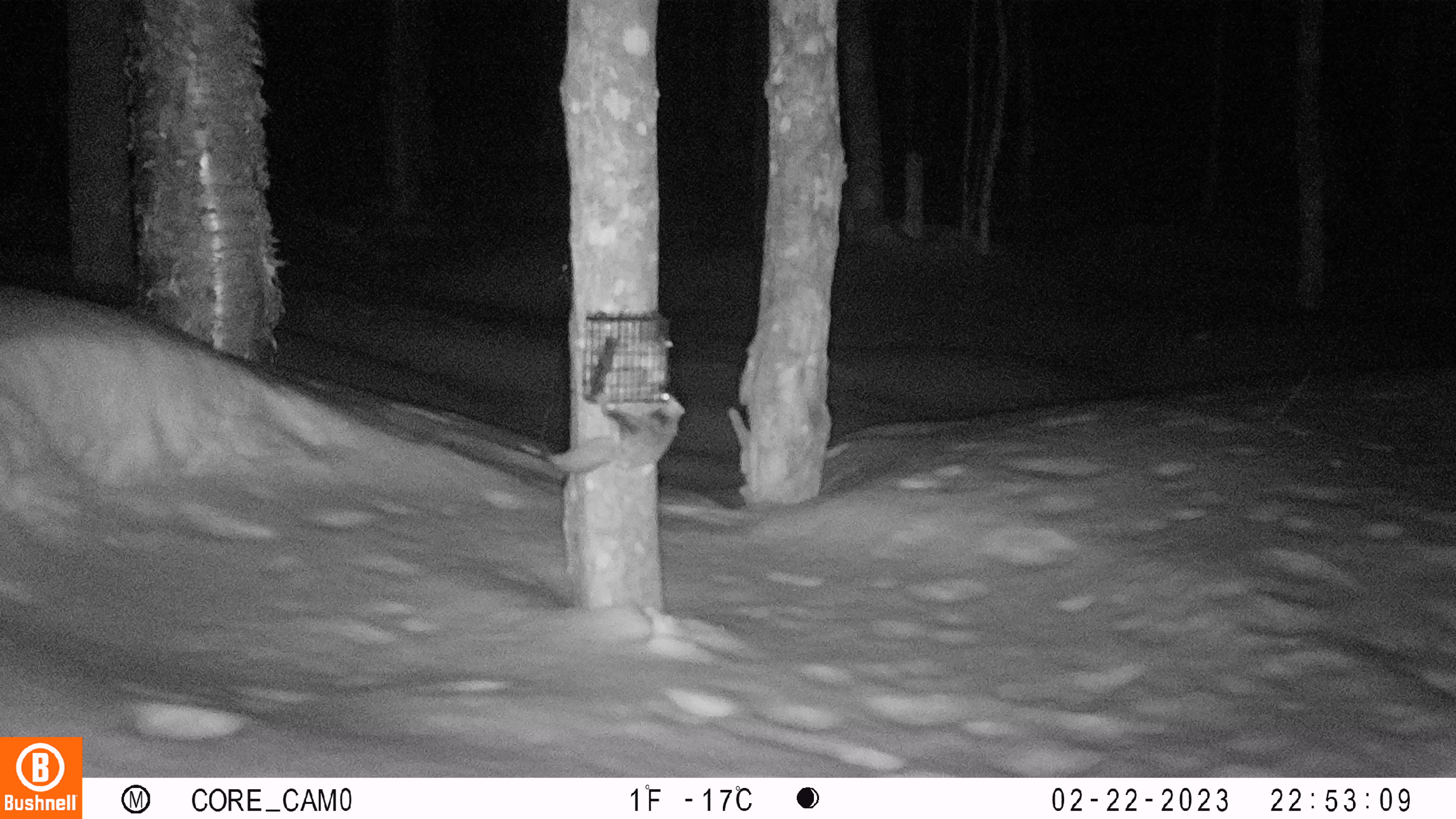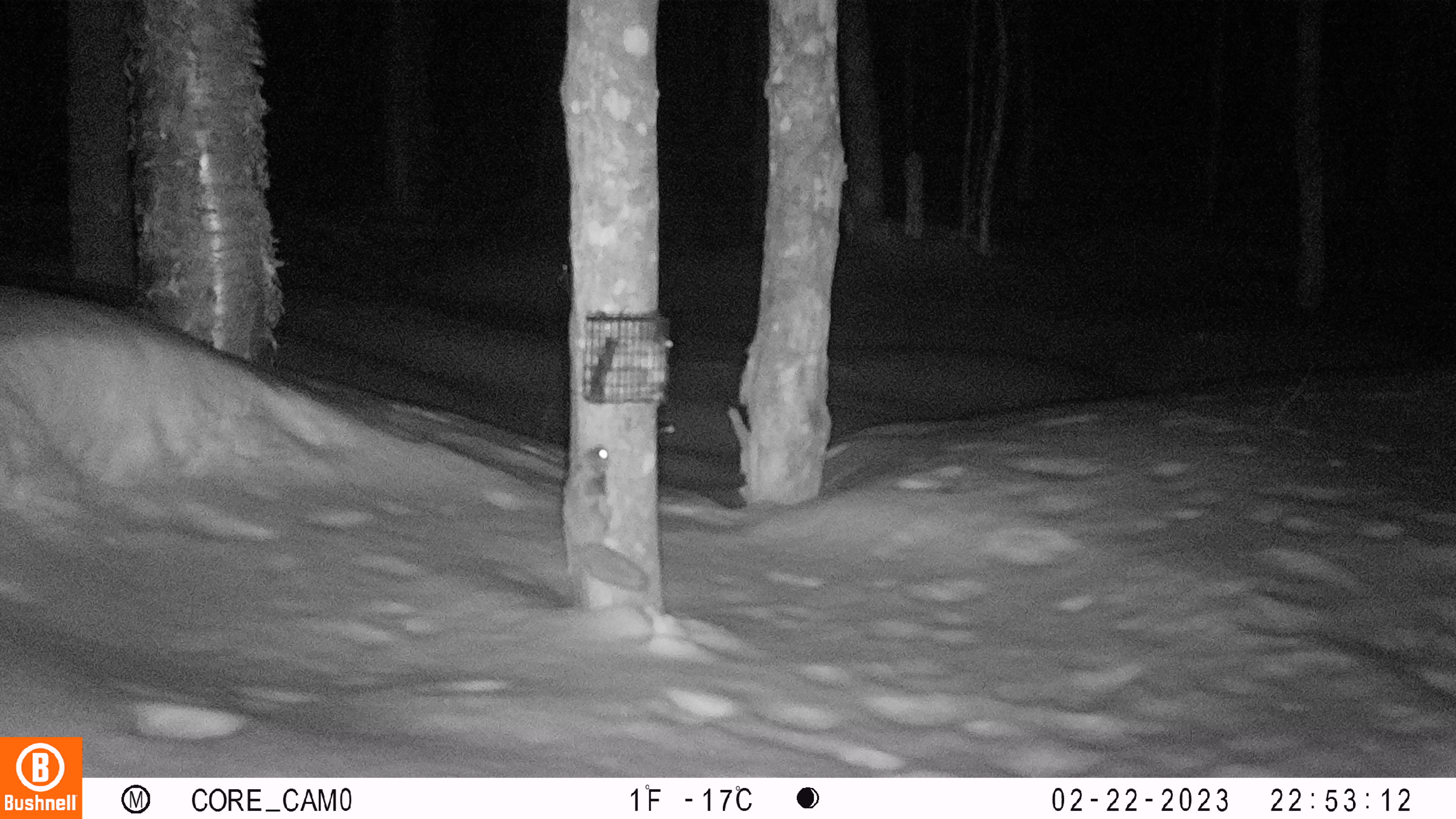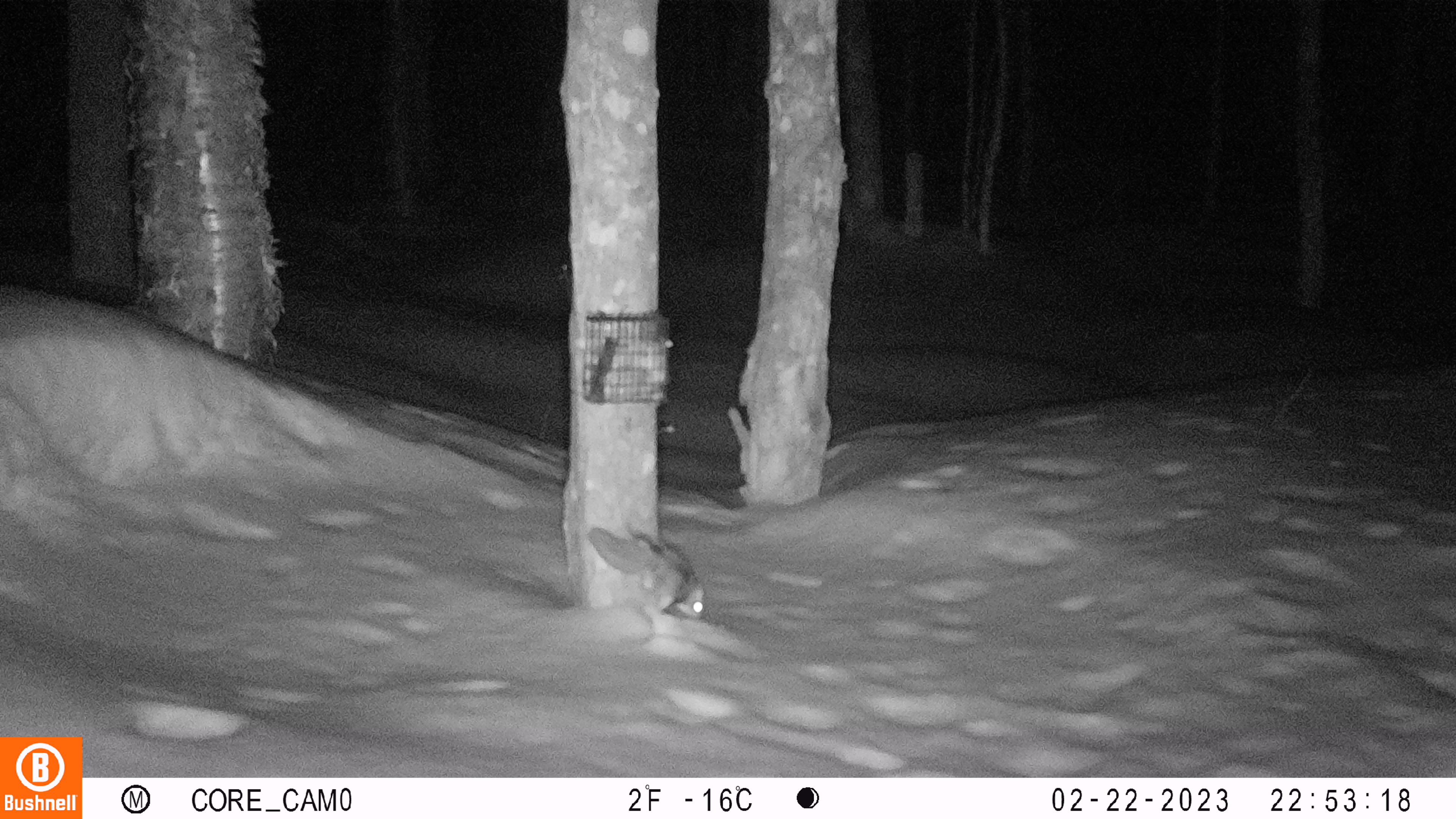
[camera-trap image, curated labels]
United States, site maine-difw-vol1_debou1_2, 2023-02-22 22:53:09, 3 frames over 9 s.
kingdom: Animalia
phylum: Chordata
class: Mammalia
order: Rodentia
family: Sciuridae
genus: Glaucomys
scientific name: Glaucomys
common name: flying squirrel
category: flying squirrel sp.